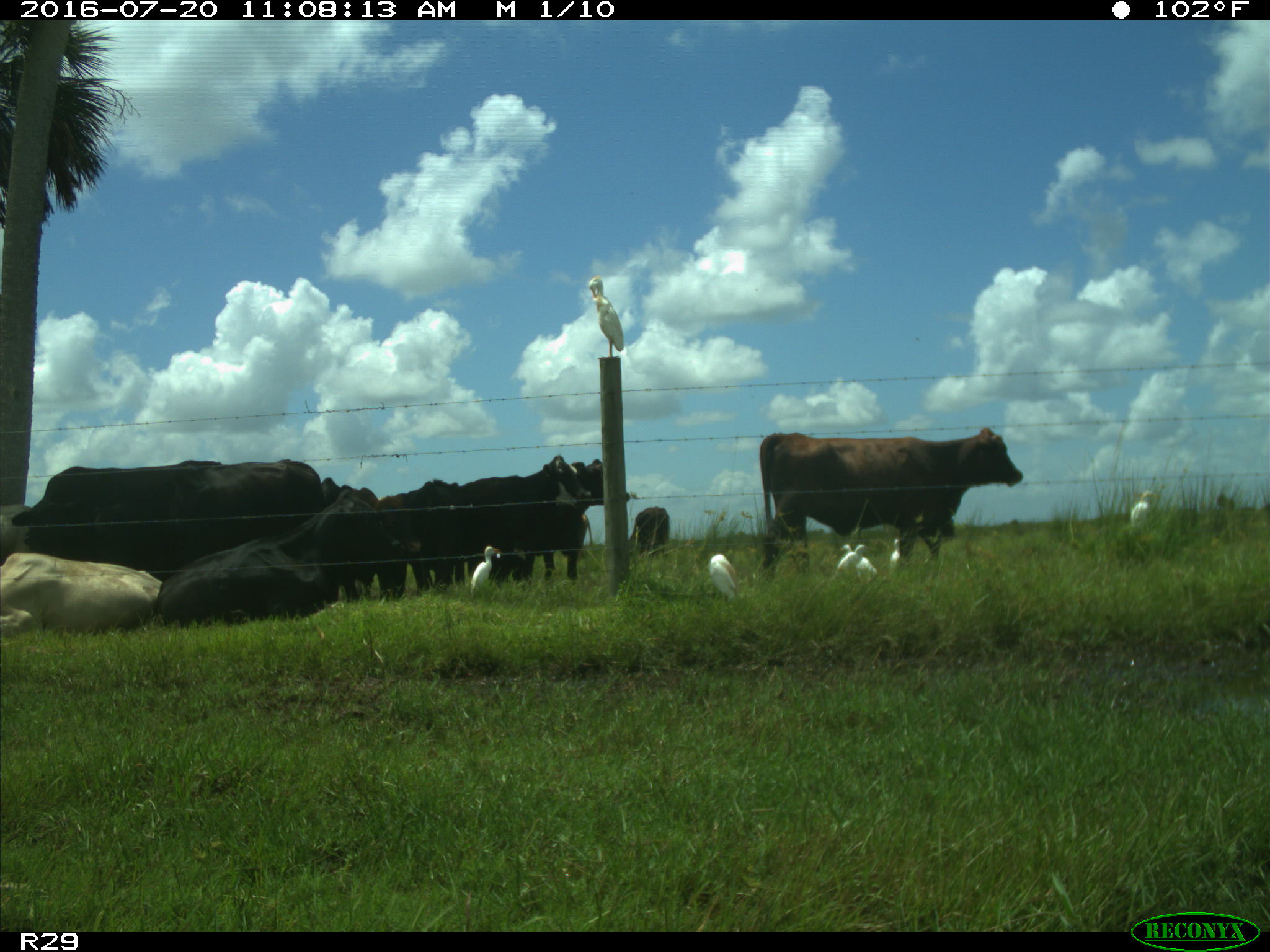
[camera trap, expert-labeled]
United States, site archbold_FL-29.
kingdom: Animalia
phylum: Chordata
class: Mammalia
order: Artiodactyla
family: Bovidae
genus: Bos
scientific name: Bos taurus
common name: domestic cow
Bos taurus (domestic cow).